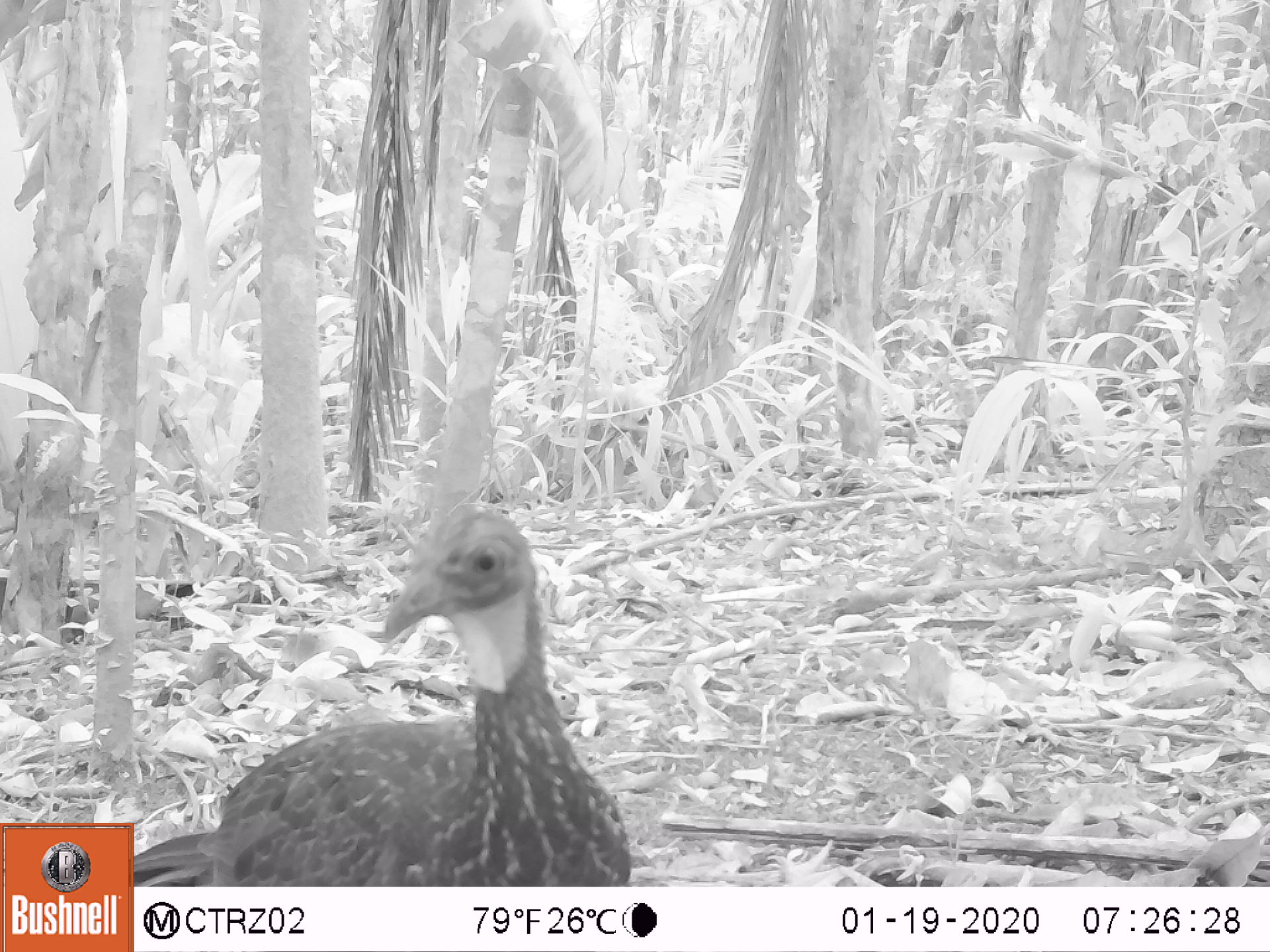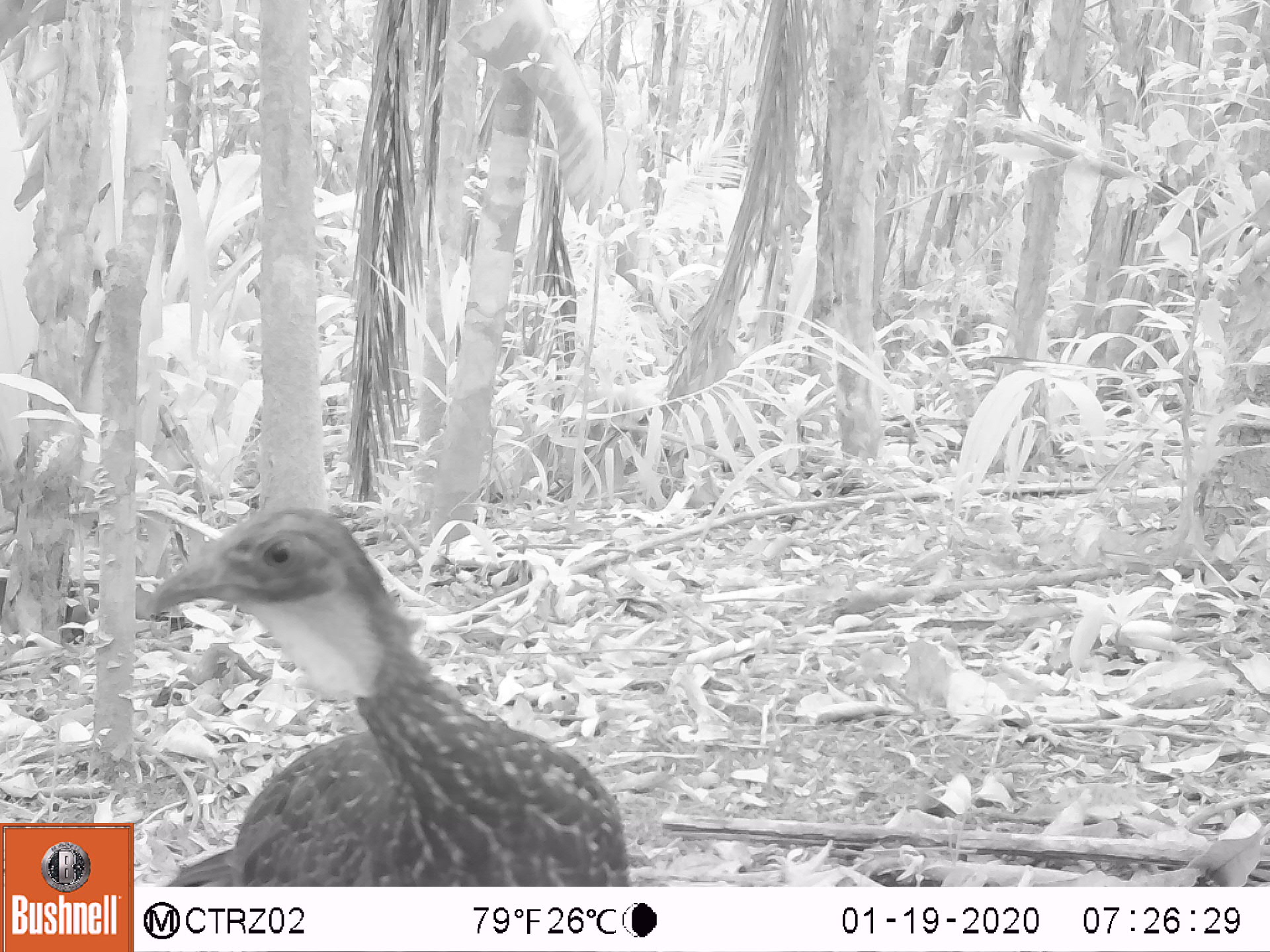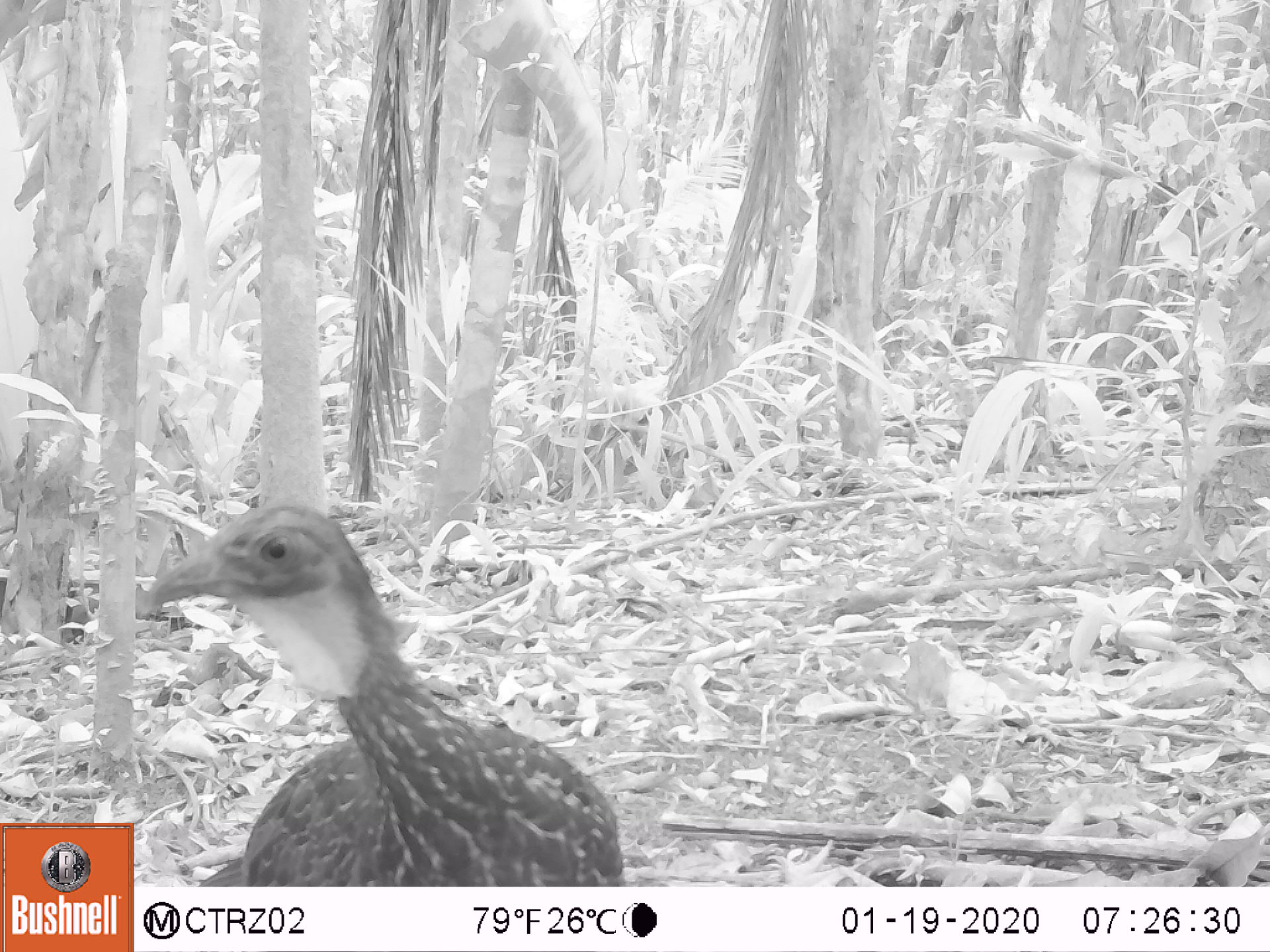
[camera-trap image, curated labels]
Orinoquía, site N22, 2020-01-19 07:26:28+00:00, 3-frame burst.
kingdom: Animalia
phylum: Chordata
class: Aves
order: Galliformes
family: Cracidae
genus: Penelope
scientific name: Penelope jacquacu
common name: spix's guan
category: spixs guan